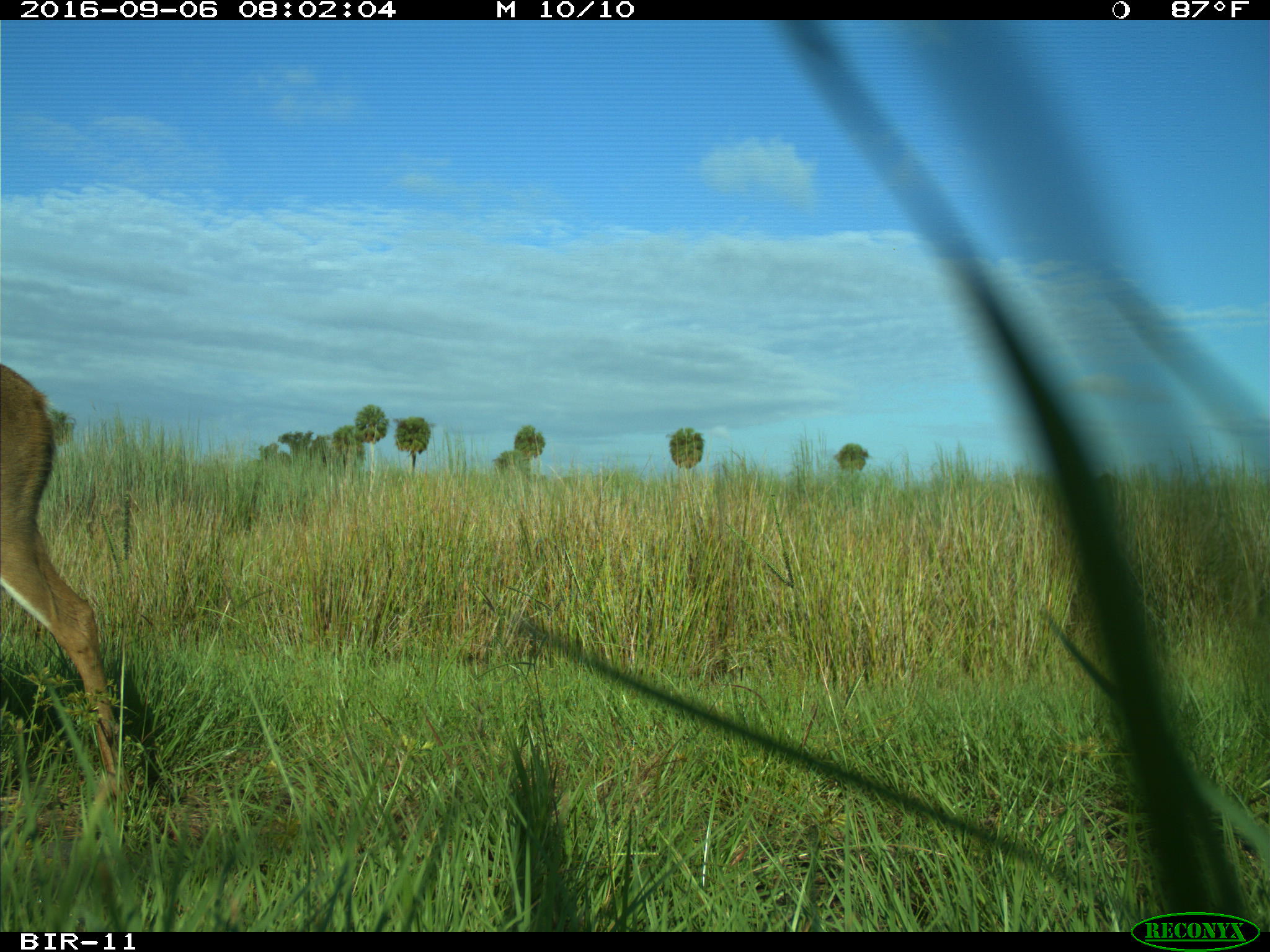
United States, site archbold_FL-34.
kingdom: Animalia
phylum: Chordata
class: Mammalia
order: Artiodactyla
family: Cervidae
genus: Odocoileus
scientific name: Odocoileus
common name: deer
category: unidentified deer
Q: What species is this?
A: Unidentified deer (deer) (Odocoileus).